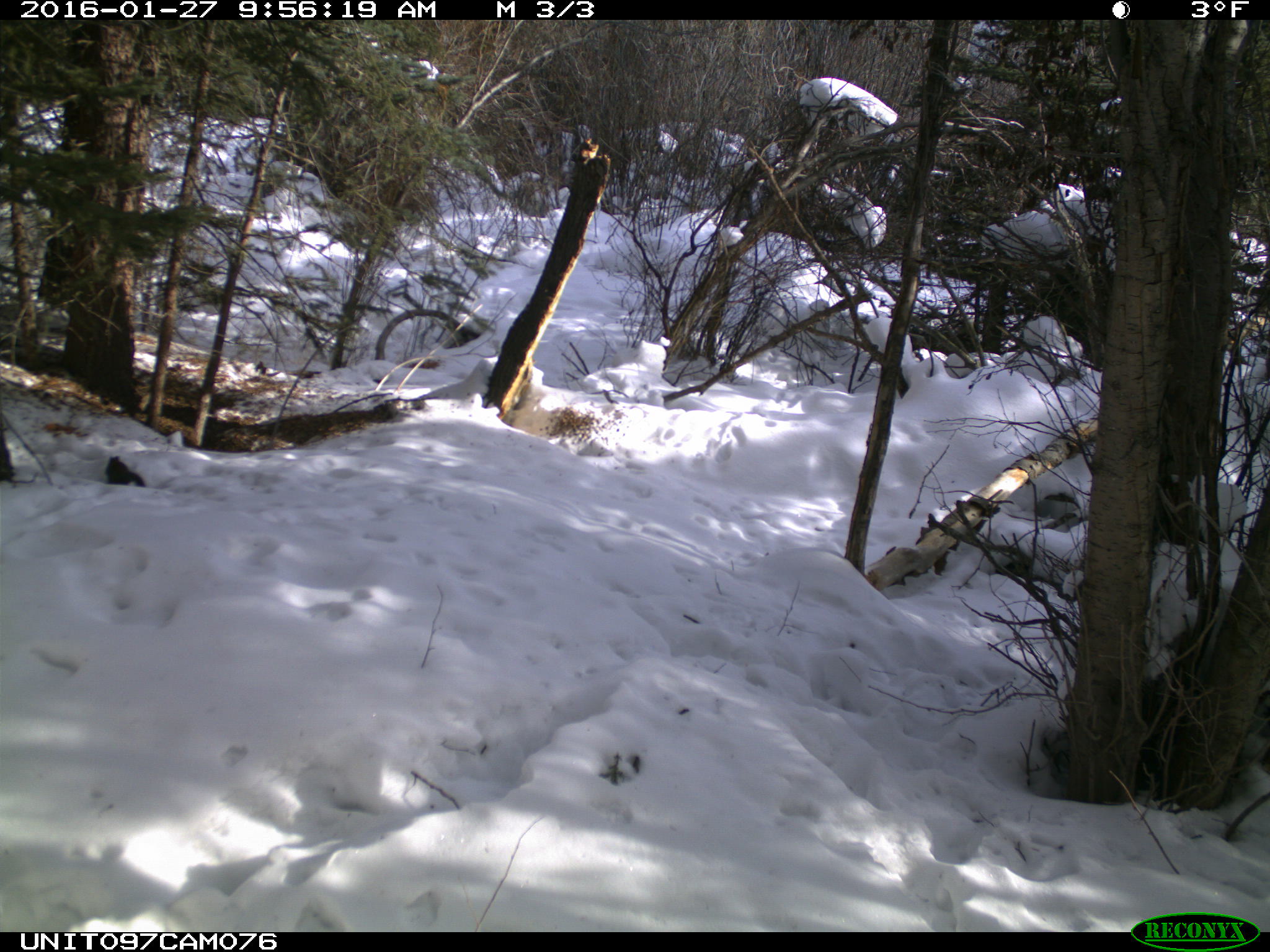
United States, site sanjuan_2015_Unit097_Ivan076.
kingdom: Animalia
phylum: Chordata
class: Mammalia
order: Rodentia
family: Sciuridae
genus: Tamiasciurus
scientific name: Tamiasciurus hudsonicus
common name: american red squirrel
Tamiasciurus hudsonicus (american red squirrel).